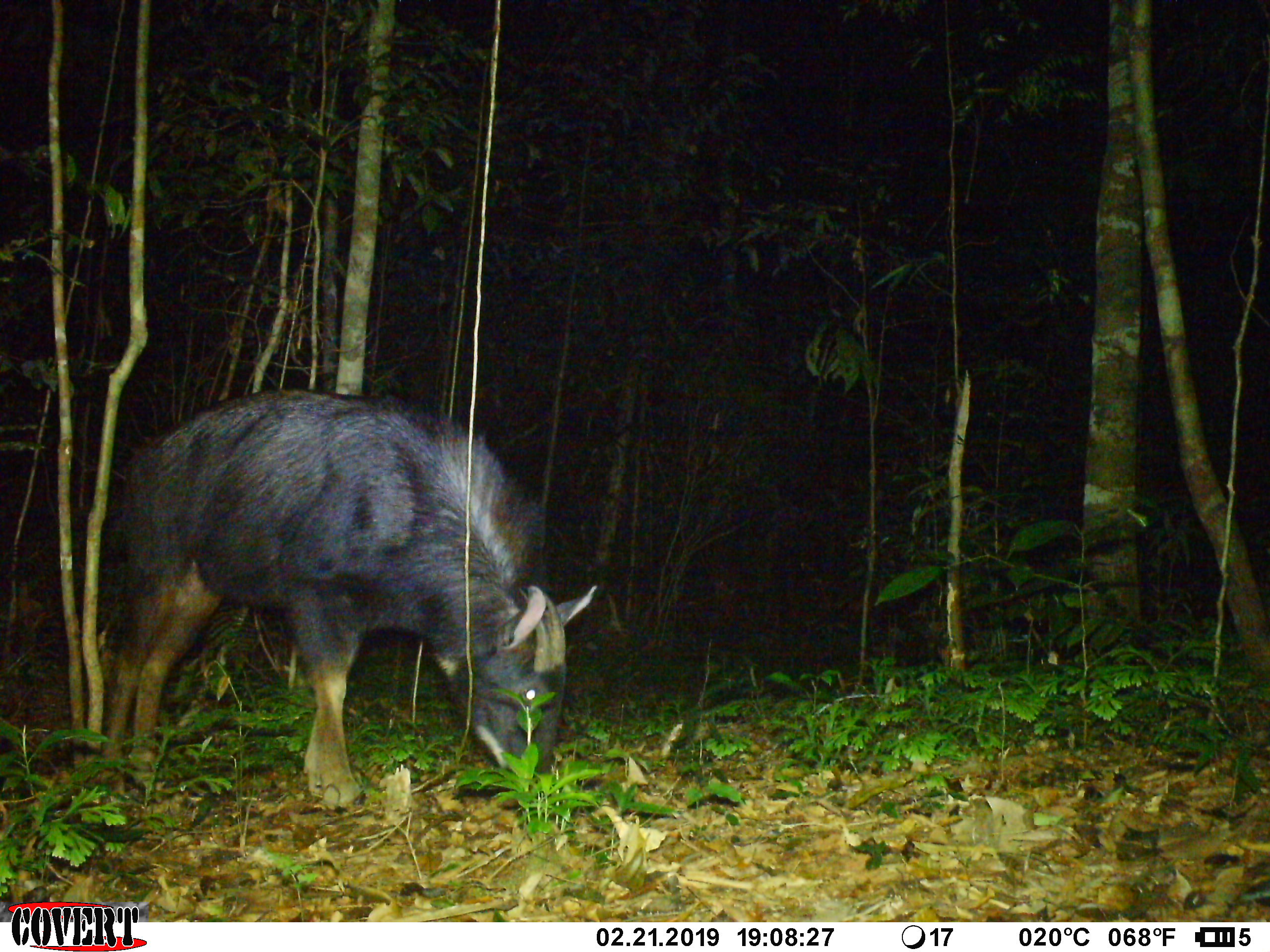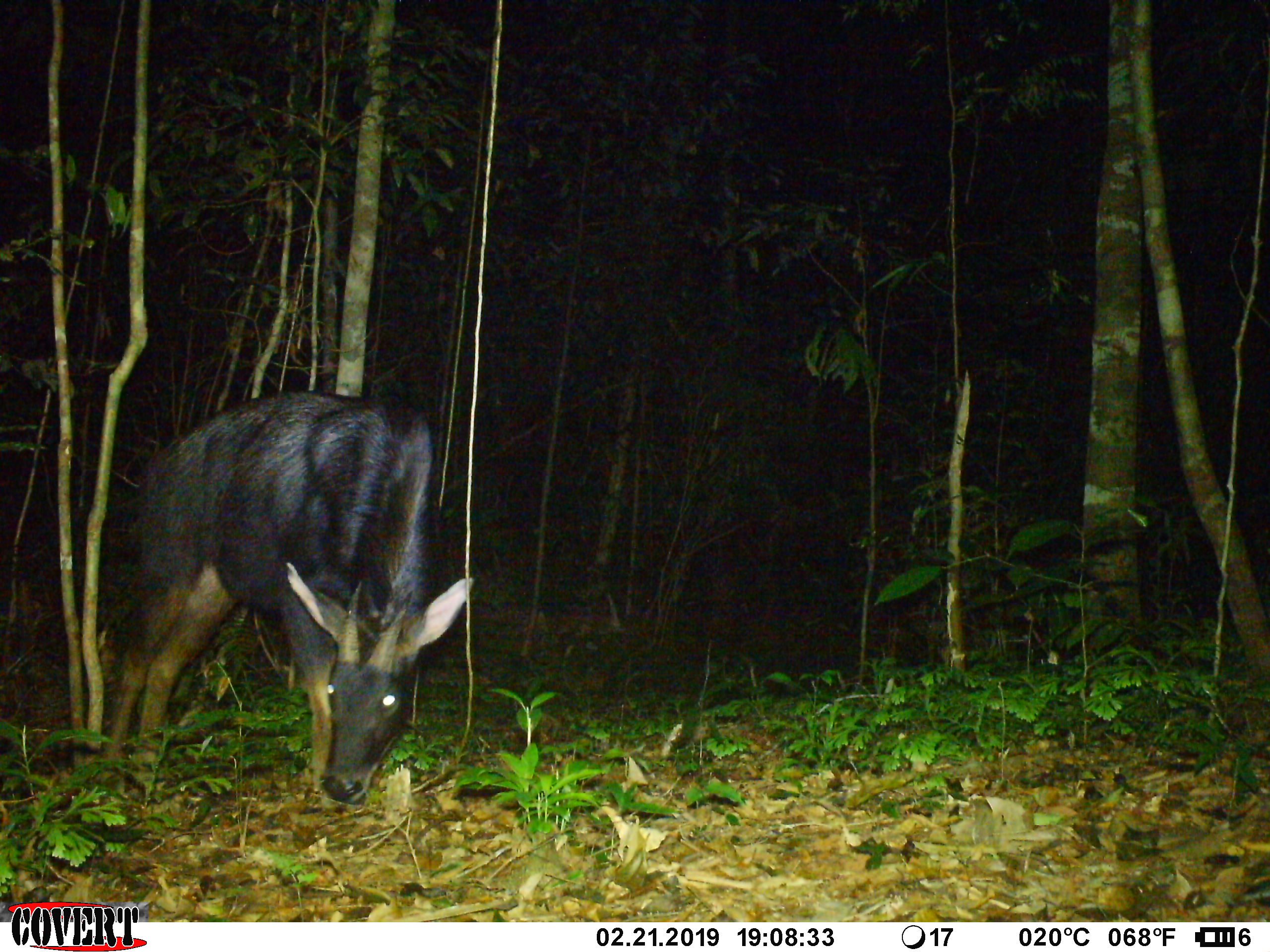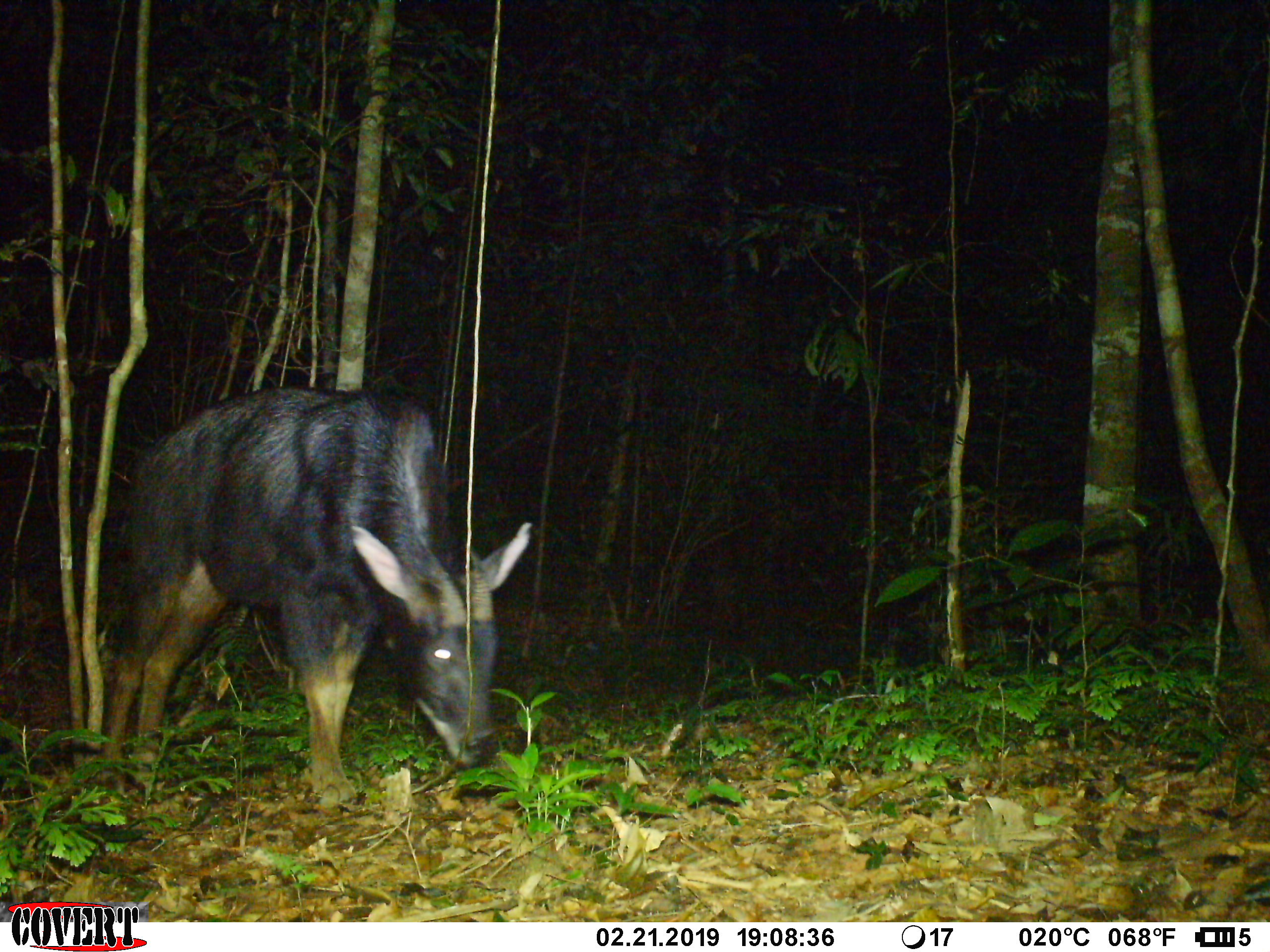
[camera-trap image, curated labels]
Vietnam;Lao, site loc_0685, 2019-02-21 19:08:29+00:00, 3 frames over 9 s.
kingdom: Animalia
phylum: Chordata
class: Mammalia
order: Artiodactyla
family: Bovidae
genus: Capricornis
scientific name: Capricornis sumatraensis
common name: chinese serow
Chinese serow (Capricornis sumatraensis). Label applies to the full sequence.